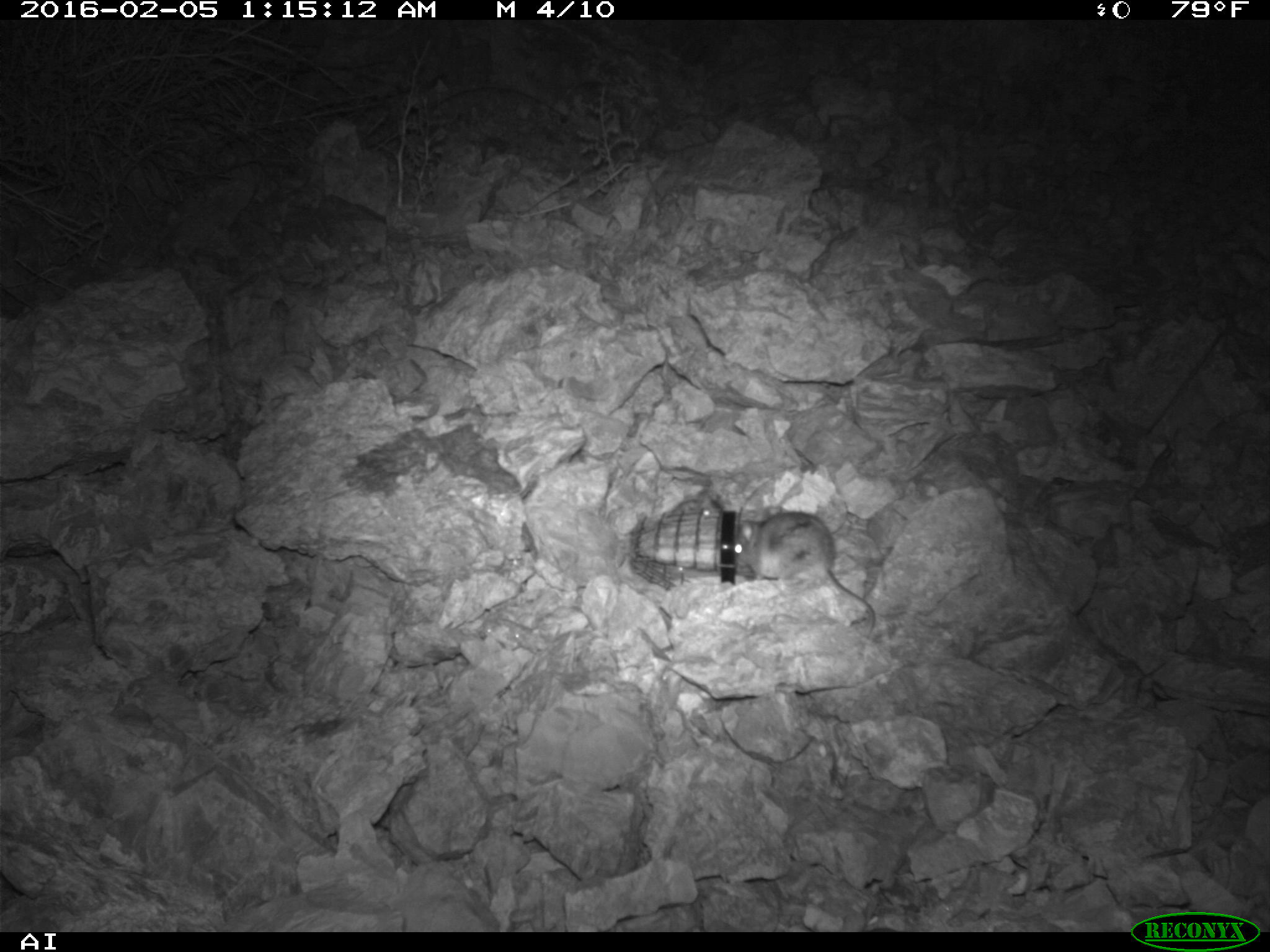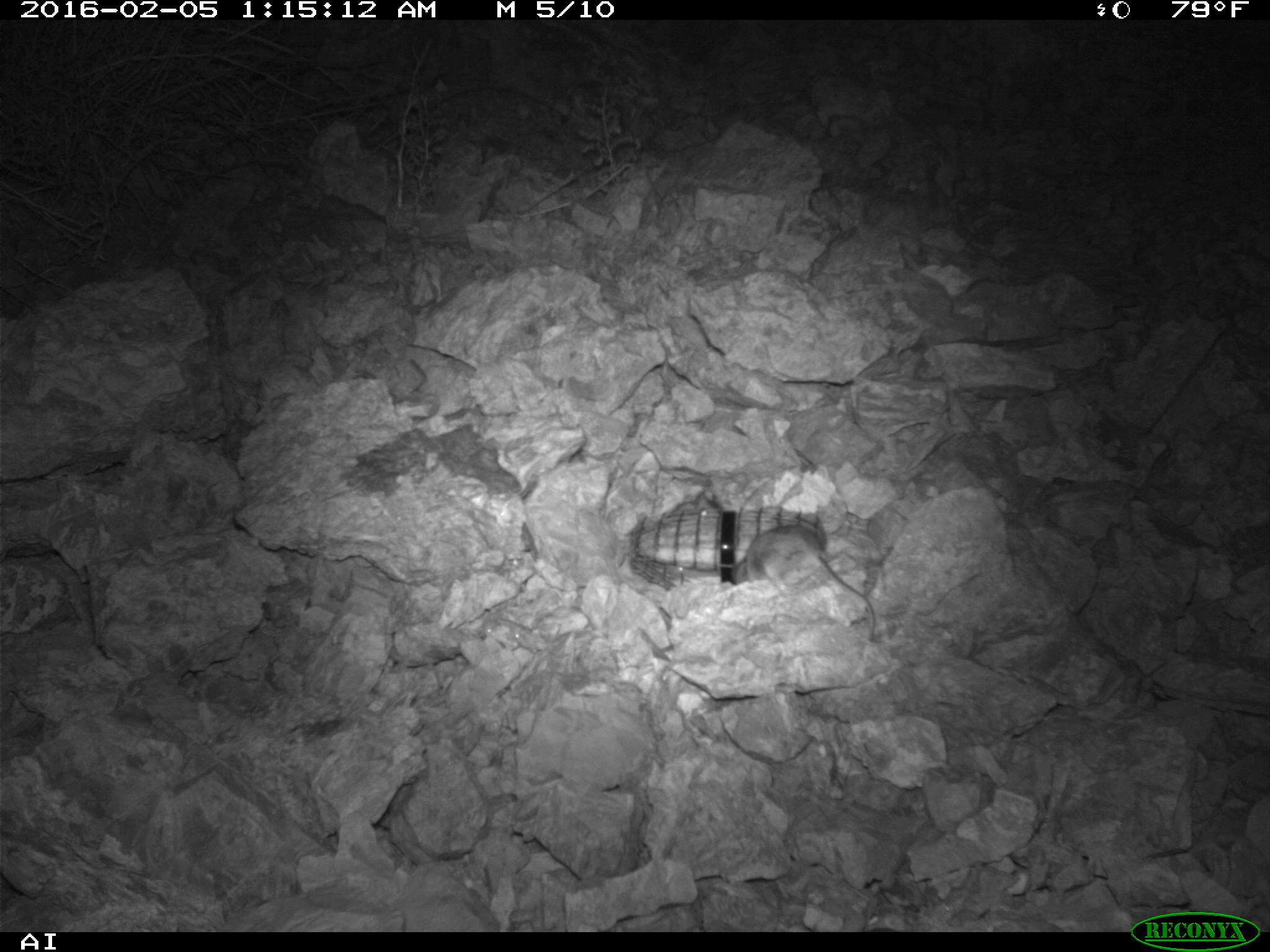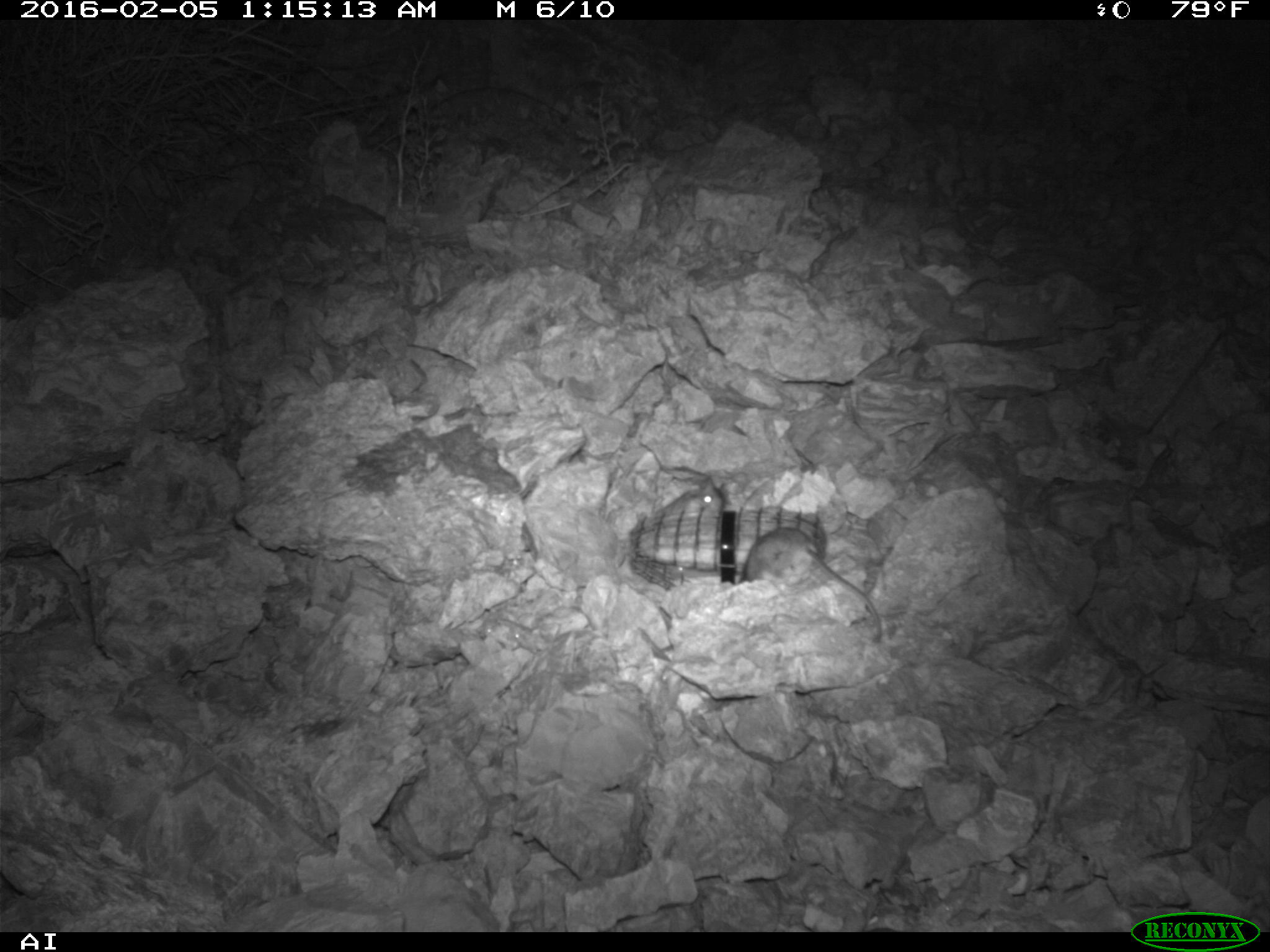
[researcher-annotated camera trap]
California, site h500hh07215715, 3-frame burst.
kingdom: Animalia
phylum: Chordata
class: Mammalia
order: Rodentia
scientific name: Rodentia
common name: rodent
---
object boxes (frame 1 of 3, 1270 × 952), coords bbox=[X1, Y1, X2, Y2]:
rodent: bbox=[730, 512, 875, 641]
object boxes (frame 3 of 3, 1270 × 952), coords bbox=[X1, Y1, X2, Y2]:
rodent: bbox=[742, 527, 883, 641]; bbox=[654, 475, 725, 515]